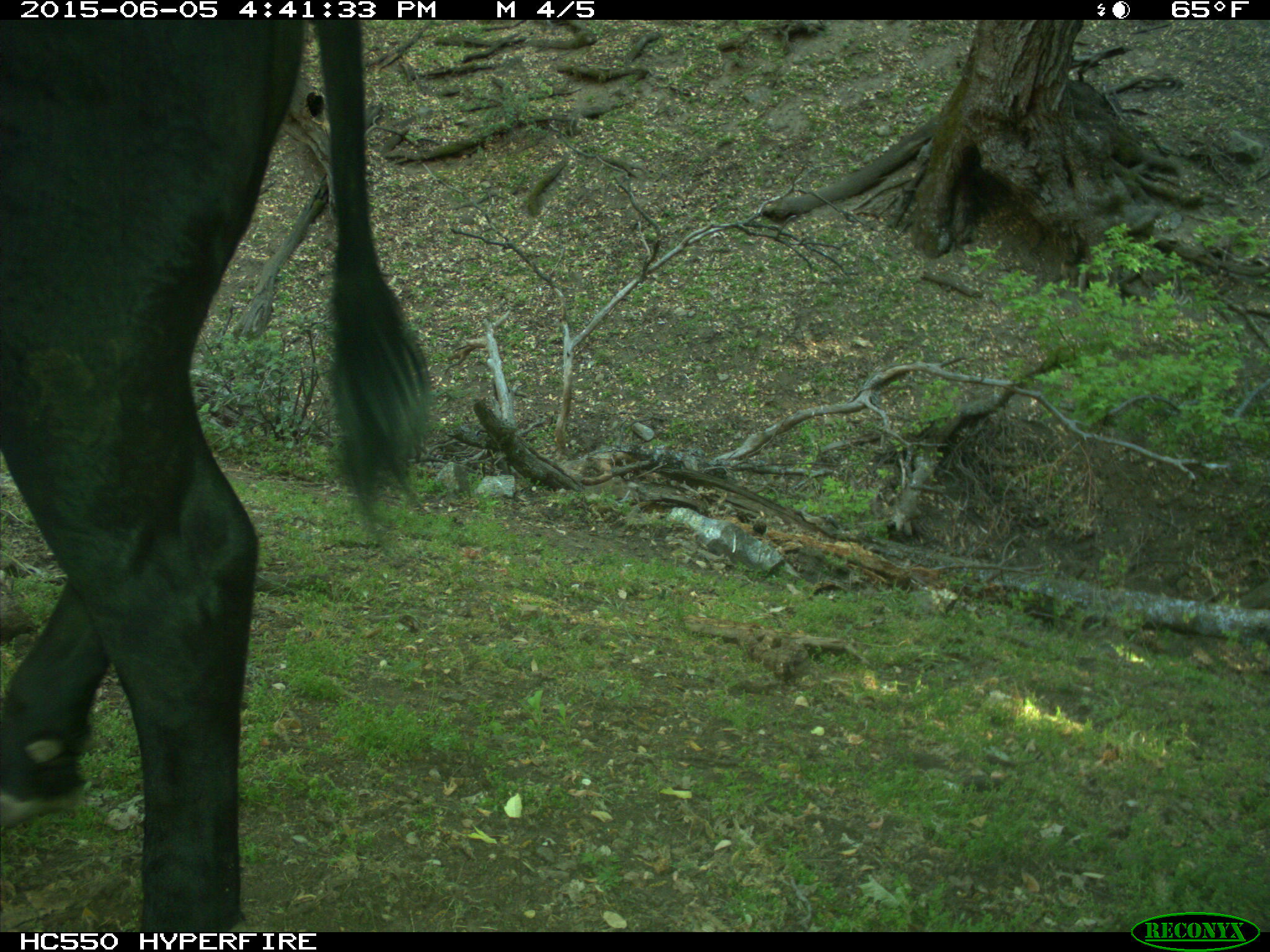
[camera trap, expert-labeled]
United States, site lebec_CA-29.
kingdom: Animalia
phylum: Chordata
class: Mammalia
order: Artiodactyla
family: Bovidae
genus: Bos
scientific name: Bos taurus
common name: domestic cow